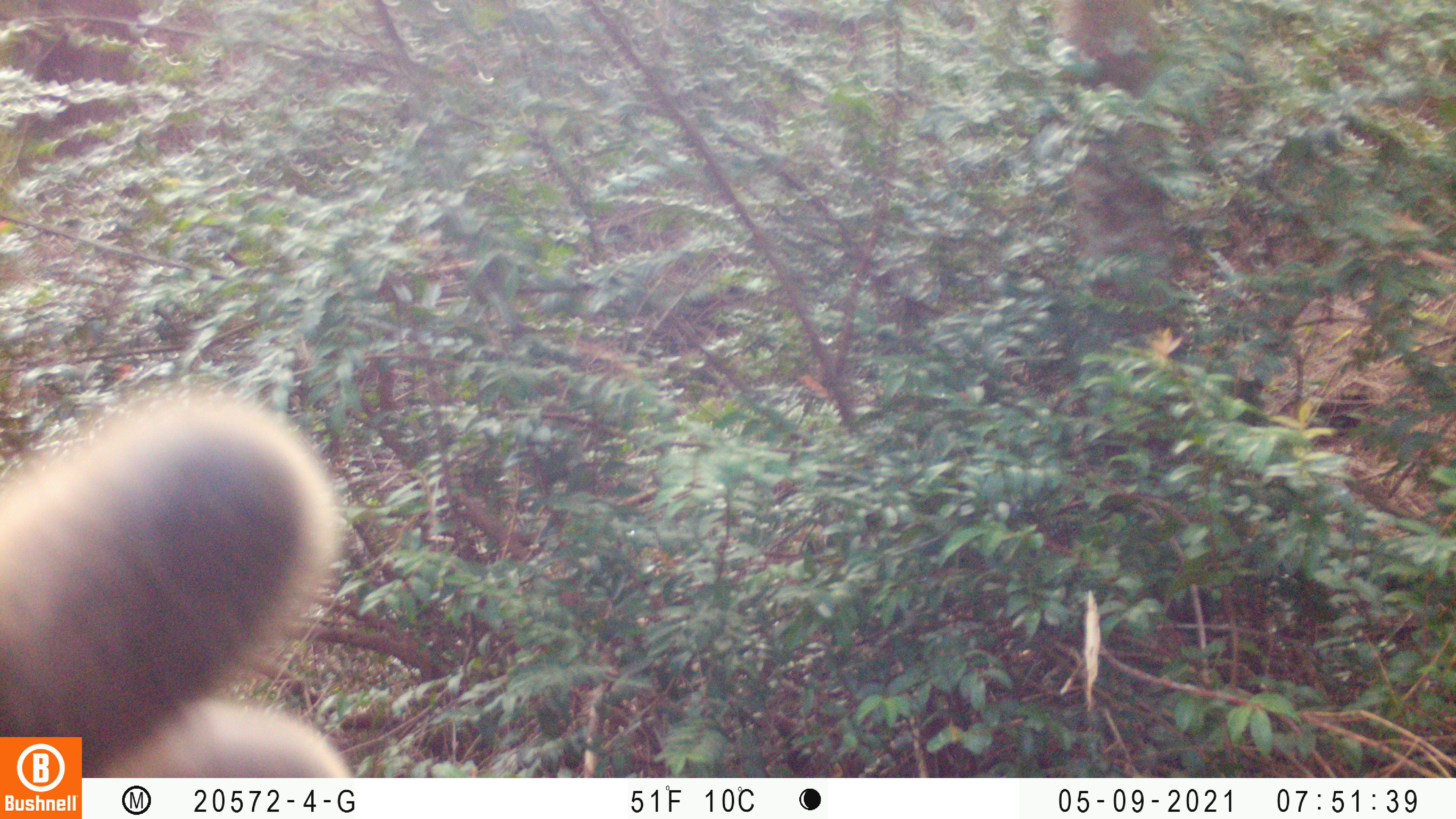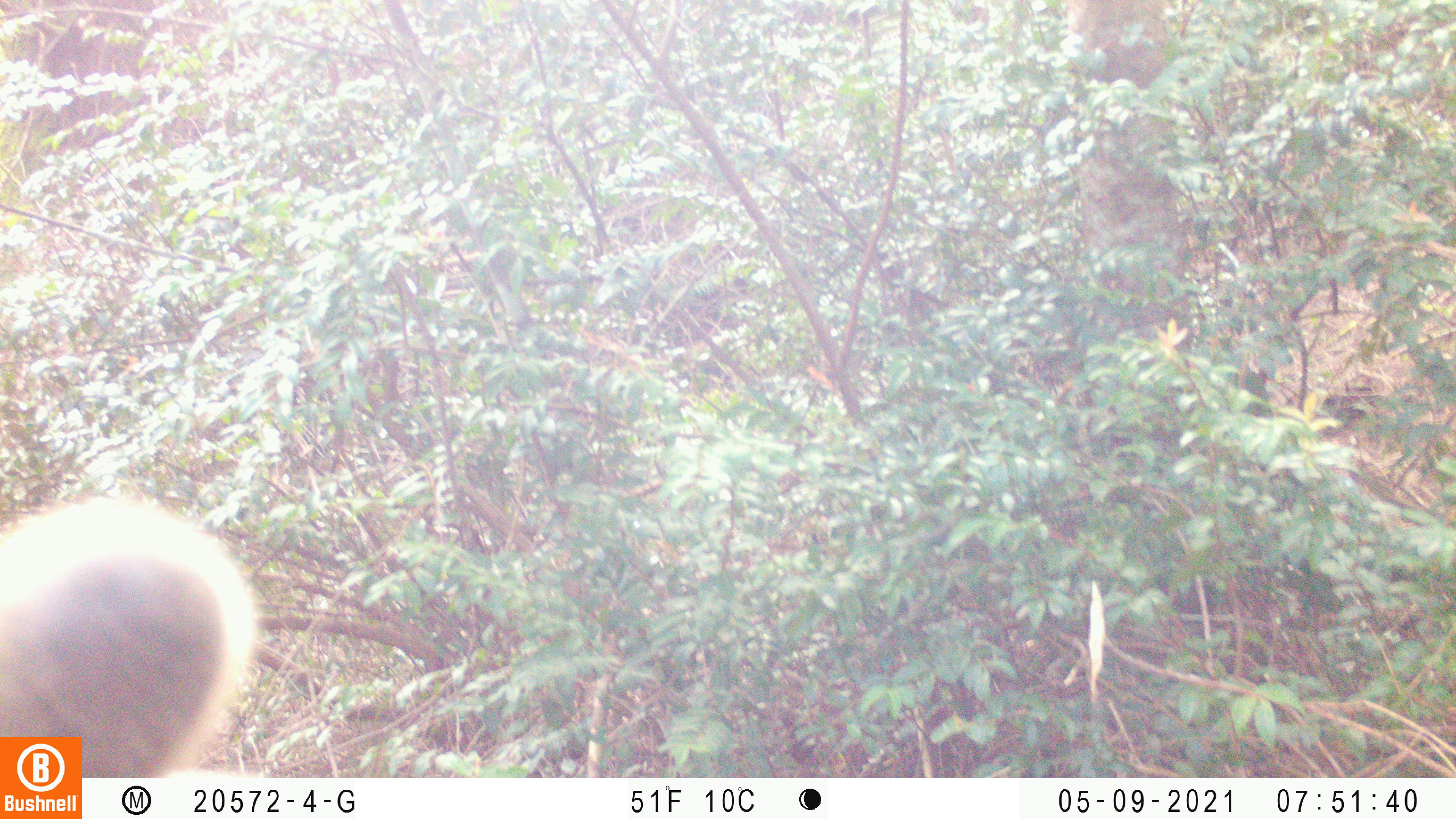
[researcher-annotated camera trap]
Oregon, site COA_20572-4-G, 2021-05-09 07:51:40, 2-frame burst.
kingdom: Animalia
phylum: Chordata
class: Mammalia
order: Artiodactyla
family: Cervidae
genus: Cervus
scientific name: Cervus canadensis roosevelti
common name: roosevelt elk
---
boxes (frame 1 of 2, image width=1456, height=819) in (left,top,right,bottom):
roosevelt elk: (2,383,339,732)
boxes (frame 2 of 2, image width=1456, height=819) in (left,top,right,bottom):
roosevelt elk: (5,485,272,731)